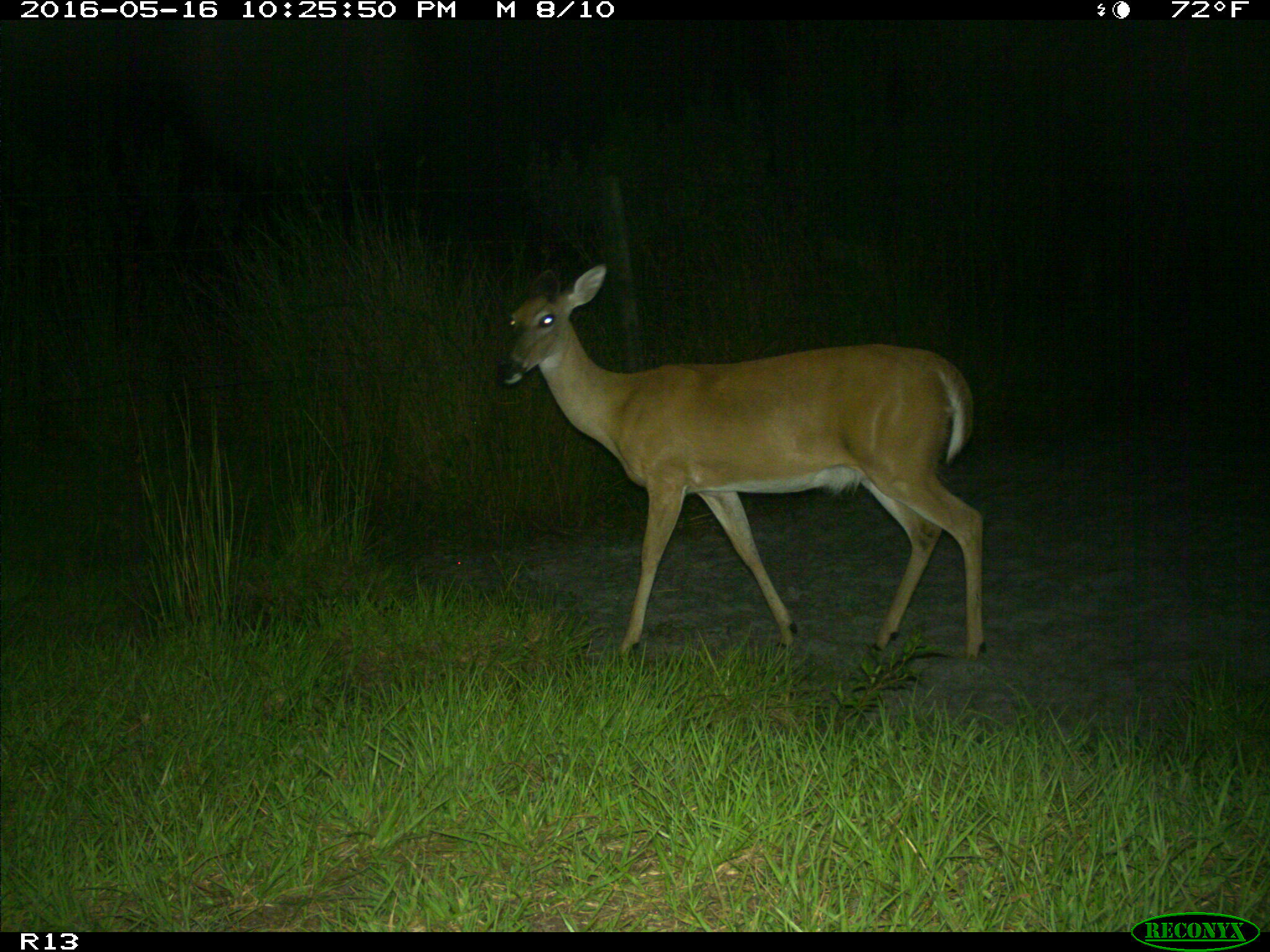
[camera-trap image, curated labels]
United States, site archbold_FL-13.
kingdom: Animalia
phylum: Chordata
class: Mammalia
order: Artiodactyla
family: Cervidae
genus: Odocoileus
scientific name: Odocoileus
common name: deer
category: unidentified deer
Unidentified deer (deer) (Odocoileus).